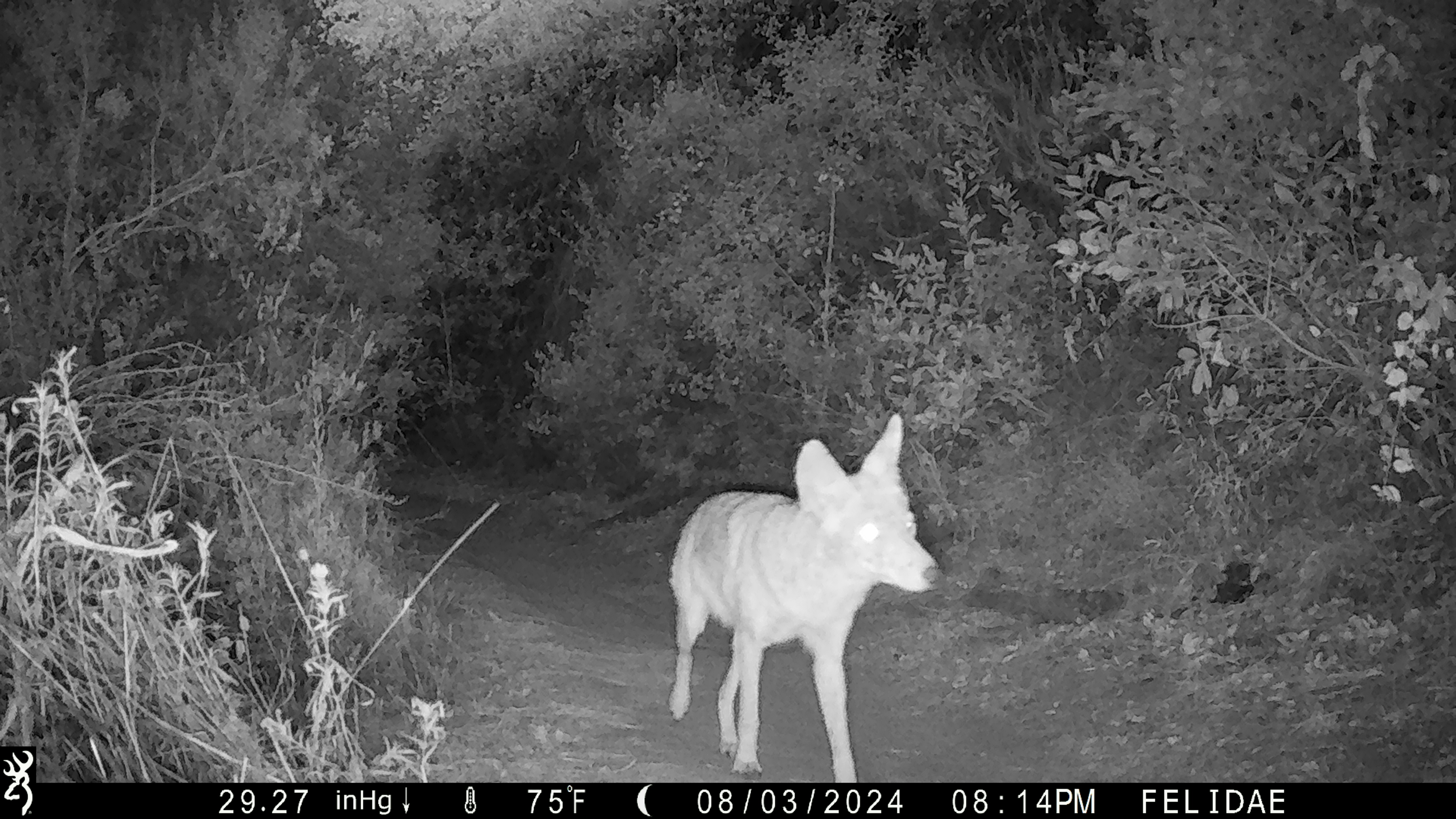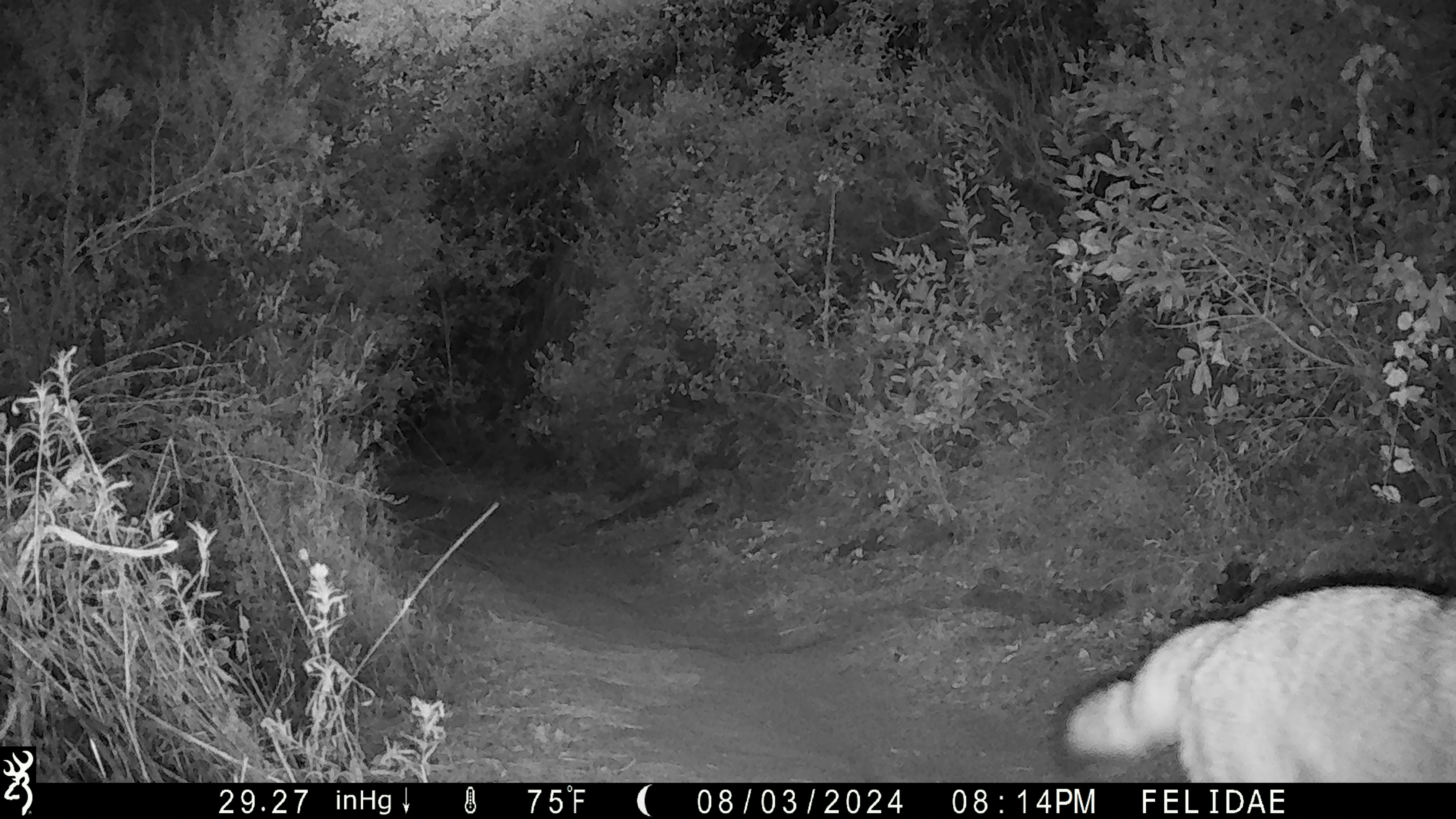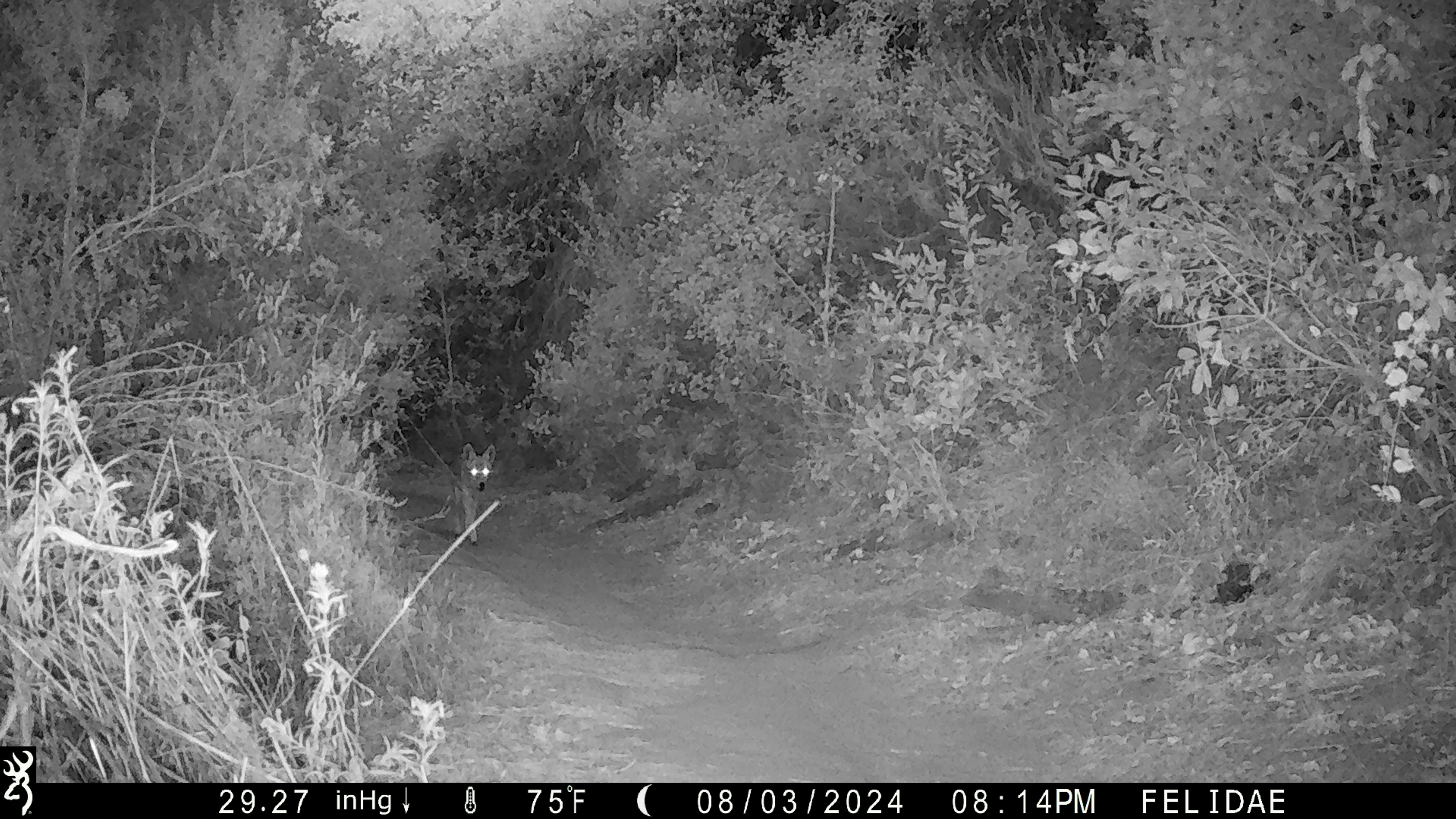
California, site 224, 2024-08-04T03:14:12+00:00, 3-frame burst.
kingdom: Animalia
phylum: Chordata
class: Mammalia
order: Carnivora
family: Canidae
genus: Canis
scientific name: Canis latrans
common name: coyote